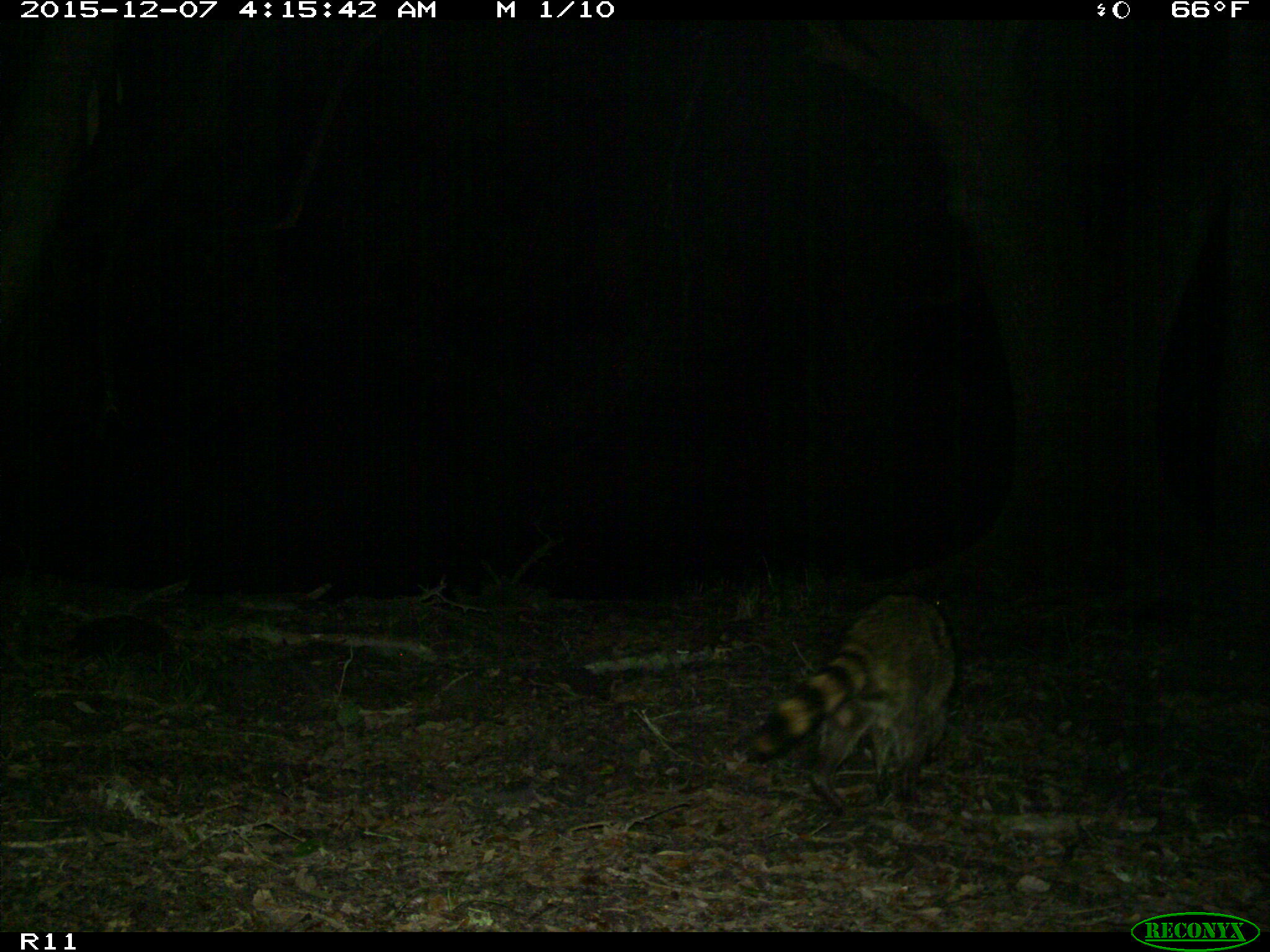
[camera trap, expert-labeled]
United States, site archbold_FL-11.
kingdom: Animalia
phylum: Chordata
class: Mammalia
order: Carnivora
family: Procyonidae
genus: Procyon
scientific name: Procyon lotor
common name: common raccoon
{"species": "Procyon lotor (common raccoon)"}